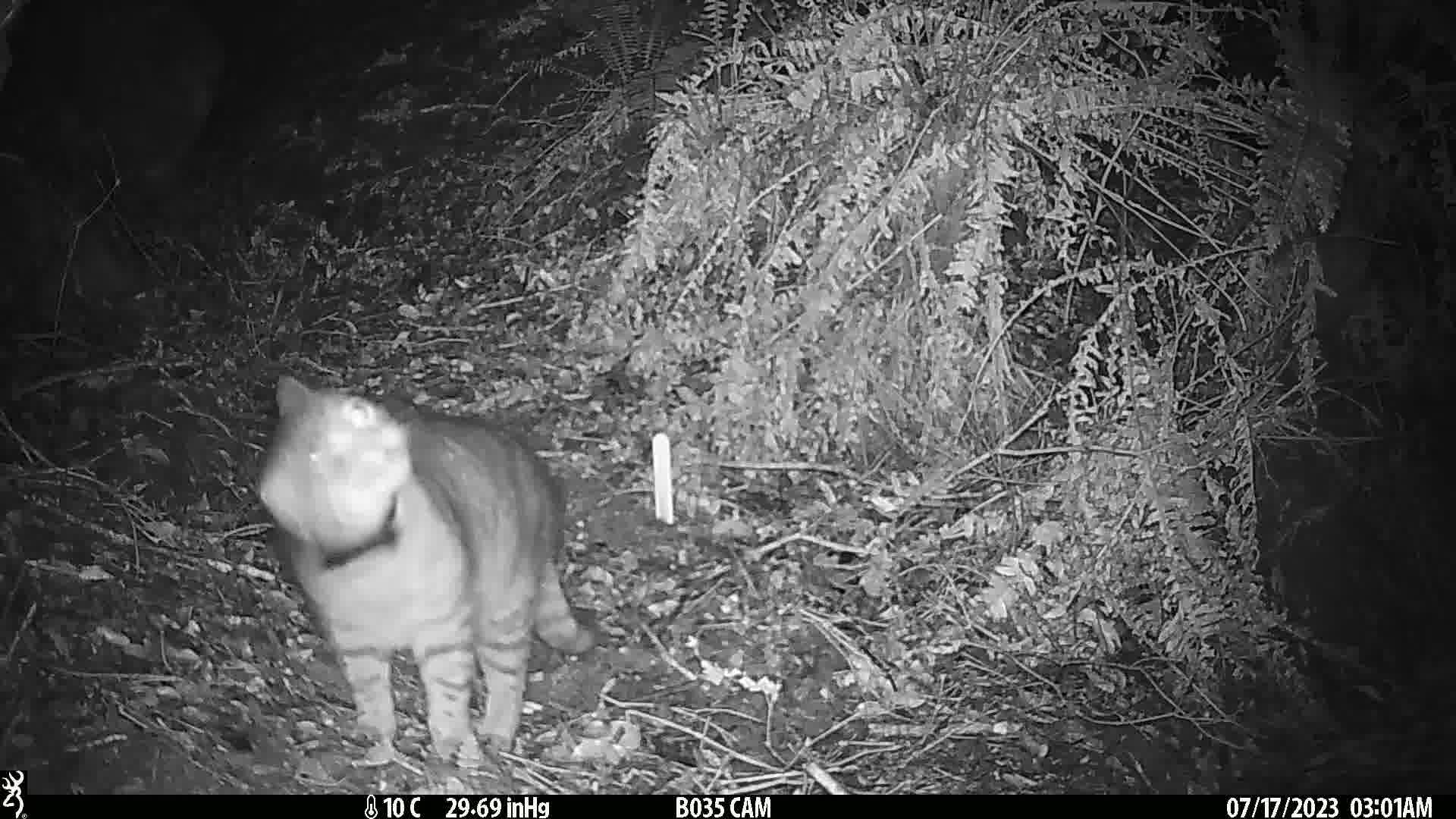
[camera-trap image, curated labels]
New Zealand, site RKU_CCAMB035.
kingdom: Animalia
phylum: Chordata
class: Mammalia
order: Carnivora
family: Felidae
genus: Felis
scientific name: Felis catus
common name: domestic cat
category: cat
Cat (domestic cat) (Felis catus).